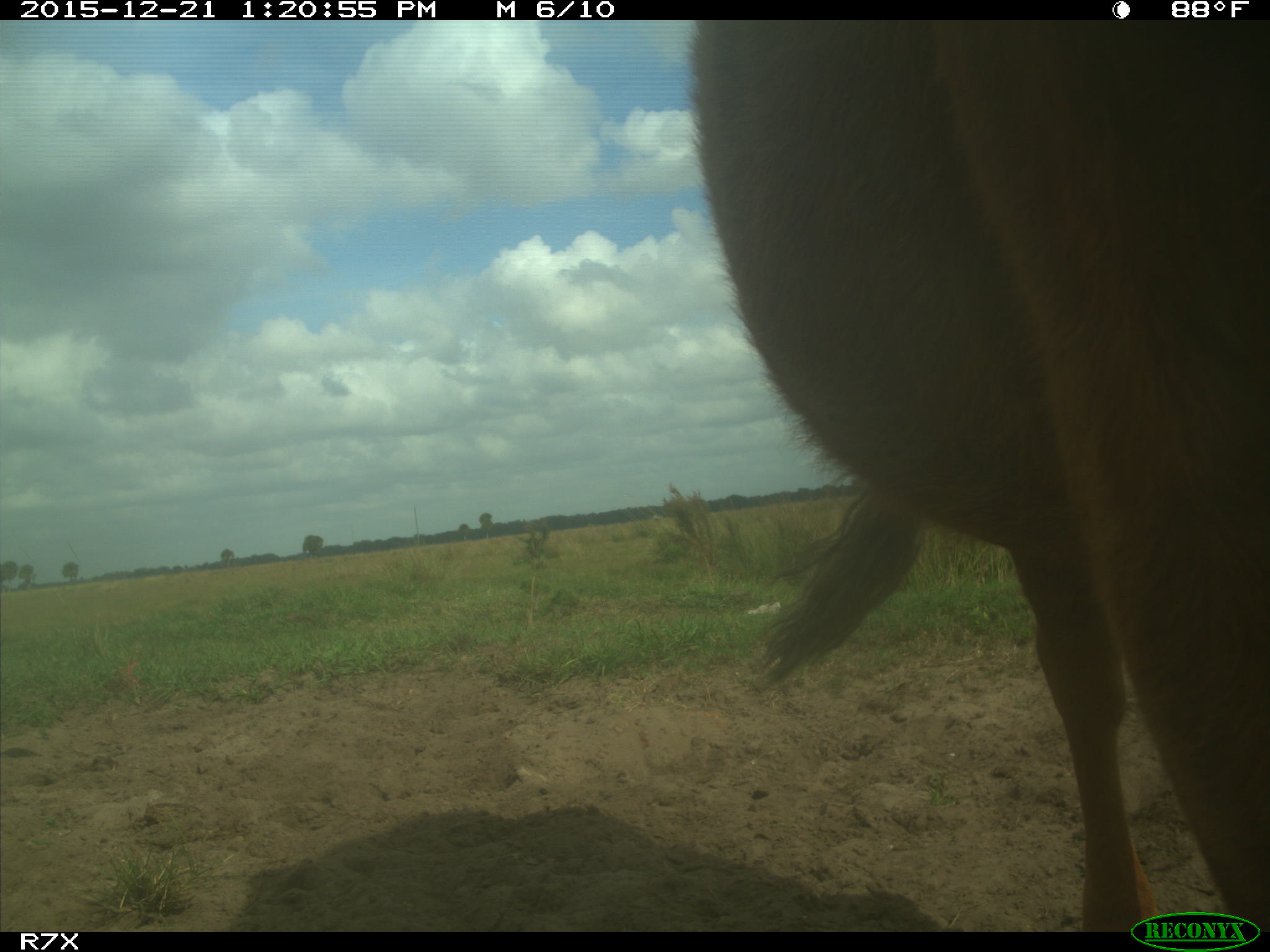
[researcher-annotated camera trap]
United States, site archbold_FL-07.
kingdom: Animalia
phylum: Chordata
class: Mammalia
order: Artiodactyla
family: Bovidae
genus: Bos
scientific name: Bos taurus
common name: domestic cow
Bos taurus (domestic cow).